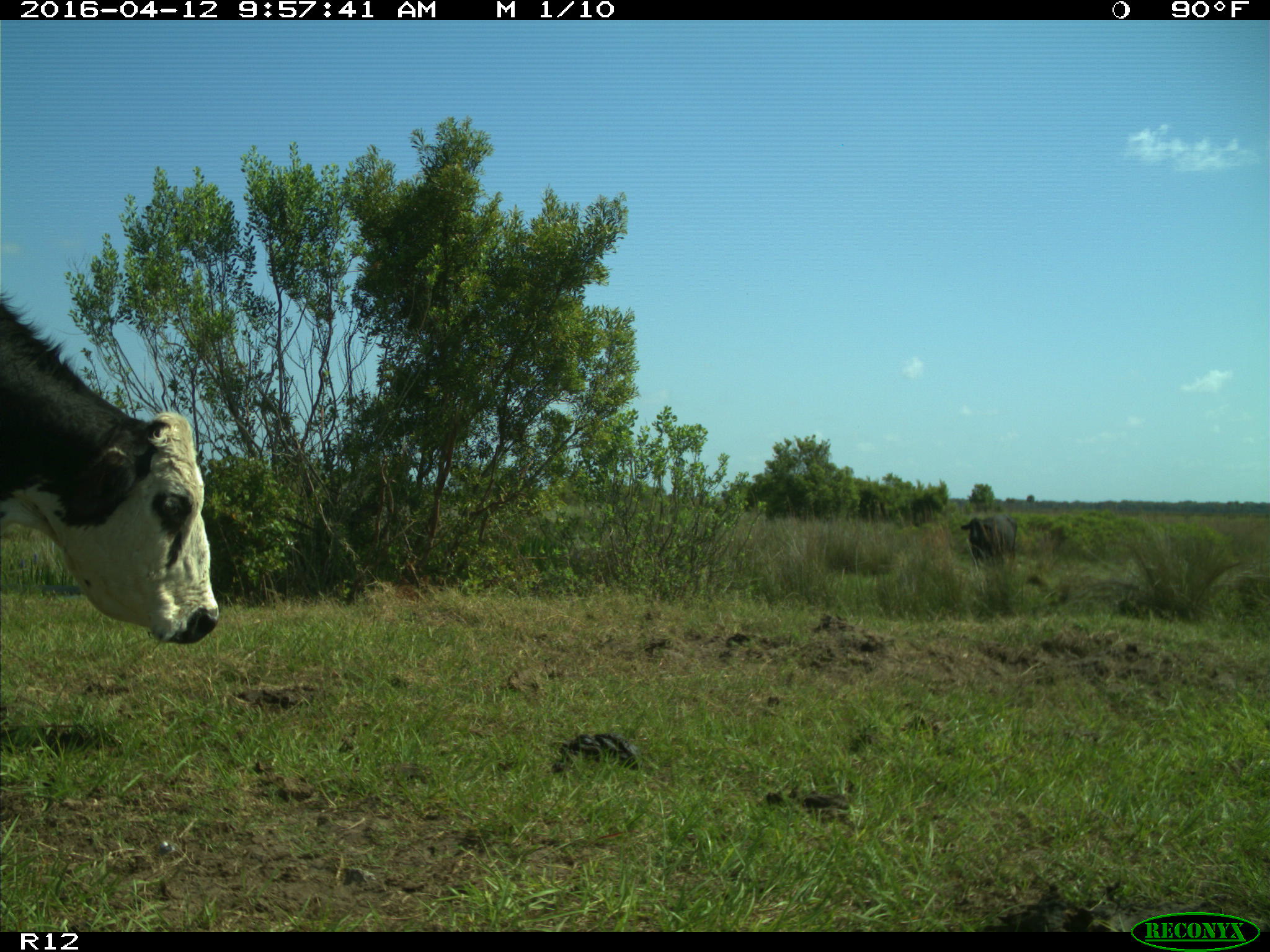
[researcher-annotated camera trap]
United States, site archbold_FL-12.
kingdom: Animalia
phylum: Chordata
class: Mammalia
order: Artiodactyla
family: Bovidae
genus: Bos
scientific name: Bos taurus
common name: domestic cow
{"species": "Bos taurus (domestic cow)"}